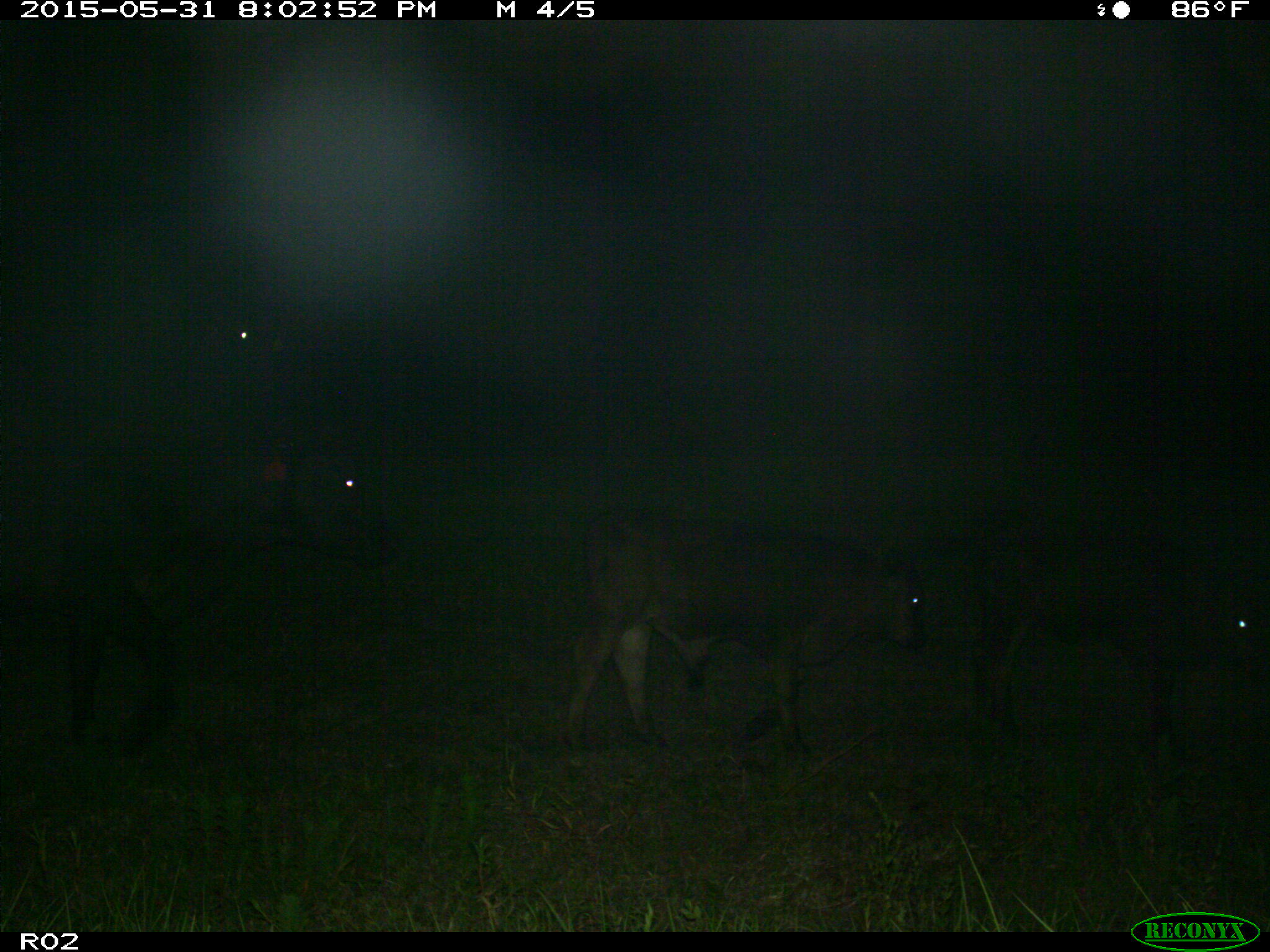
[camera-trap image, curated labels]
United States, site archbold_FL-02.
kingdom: Animalia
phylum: Chordata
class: Mammalia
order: Artiodactyla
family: Bovidae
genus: Bos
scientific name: Bos taurus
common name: domestic cow